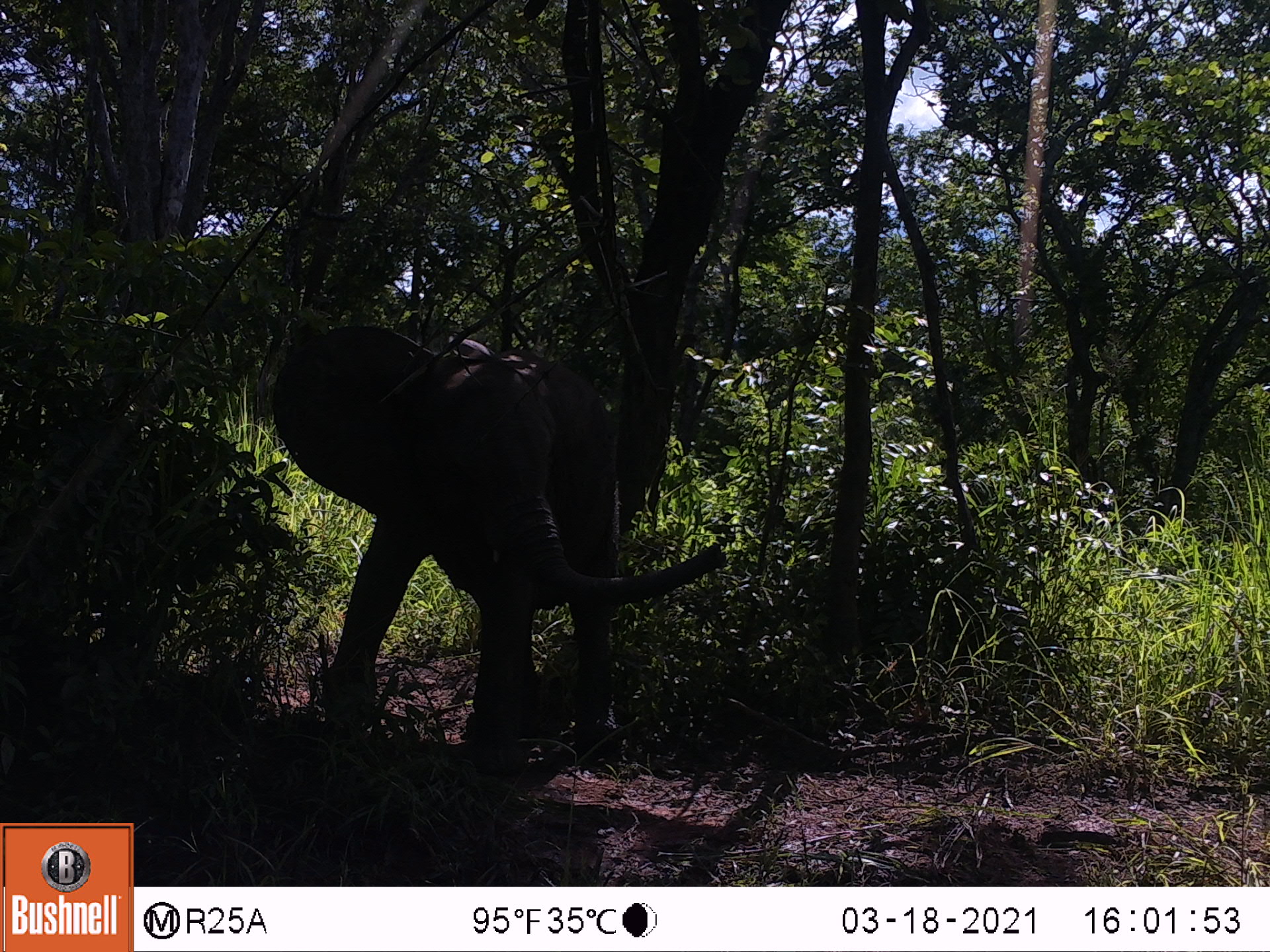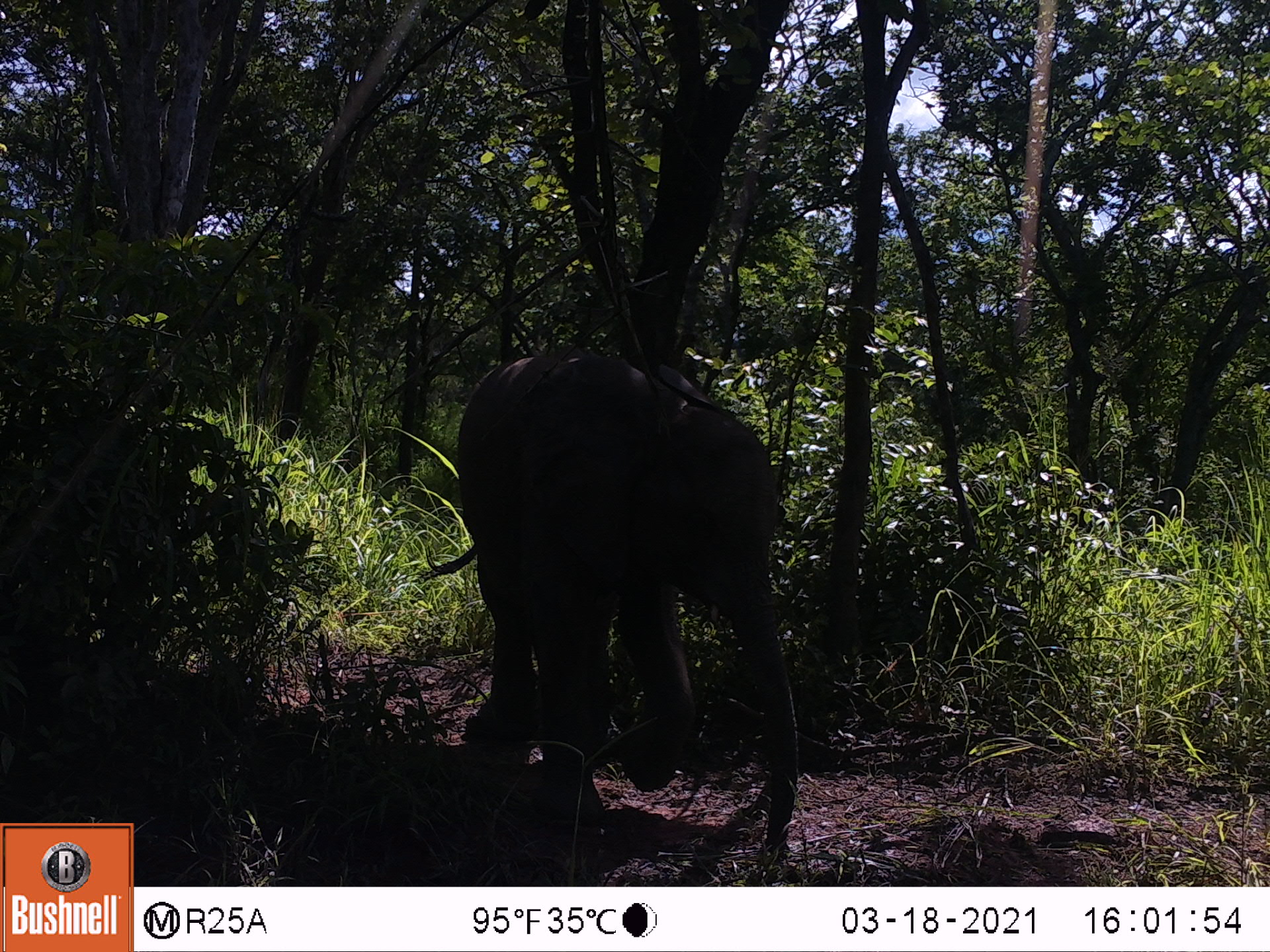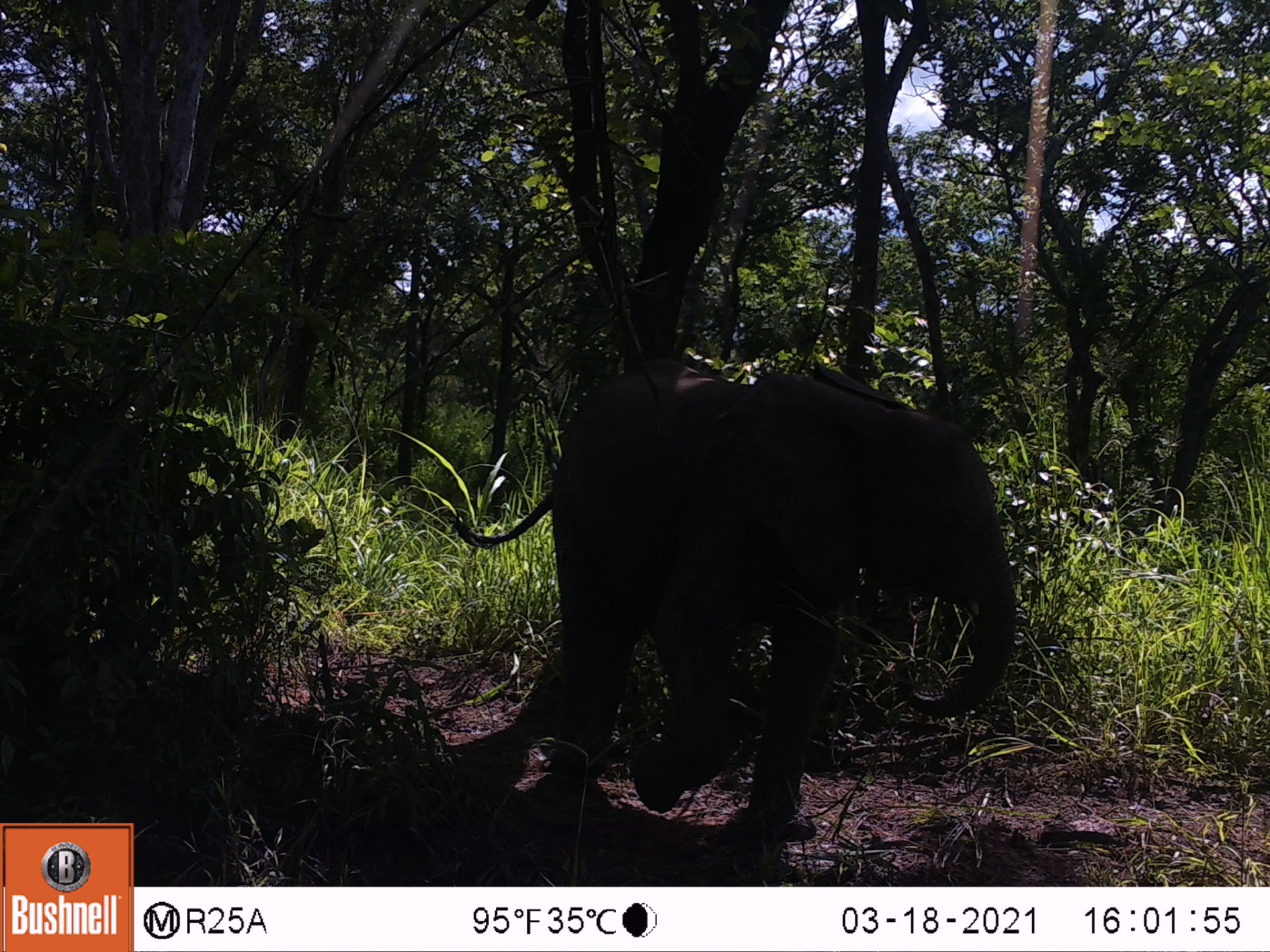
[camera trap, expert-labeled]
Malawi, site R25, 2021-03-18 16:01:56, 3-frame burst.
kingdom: Animalia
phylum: Chordata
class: Mammalia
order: Proboscidea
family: Elephantidae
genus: Loxodonta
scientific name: Loxodonta africana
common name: african savanna elephant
African savanna elephant (Loxodonta africana), count 1.